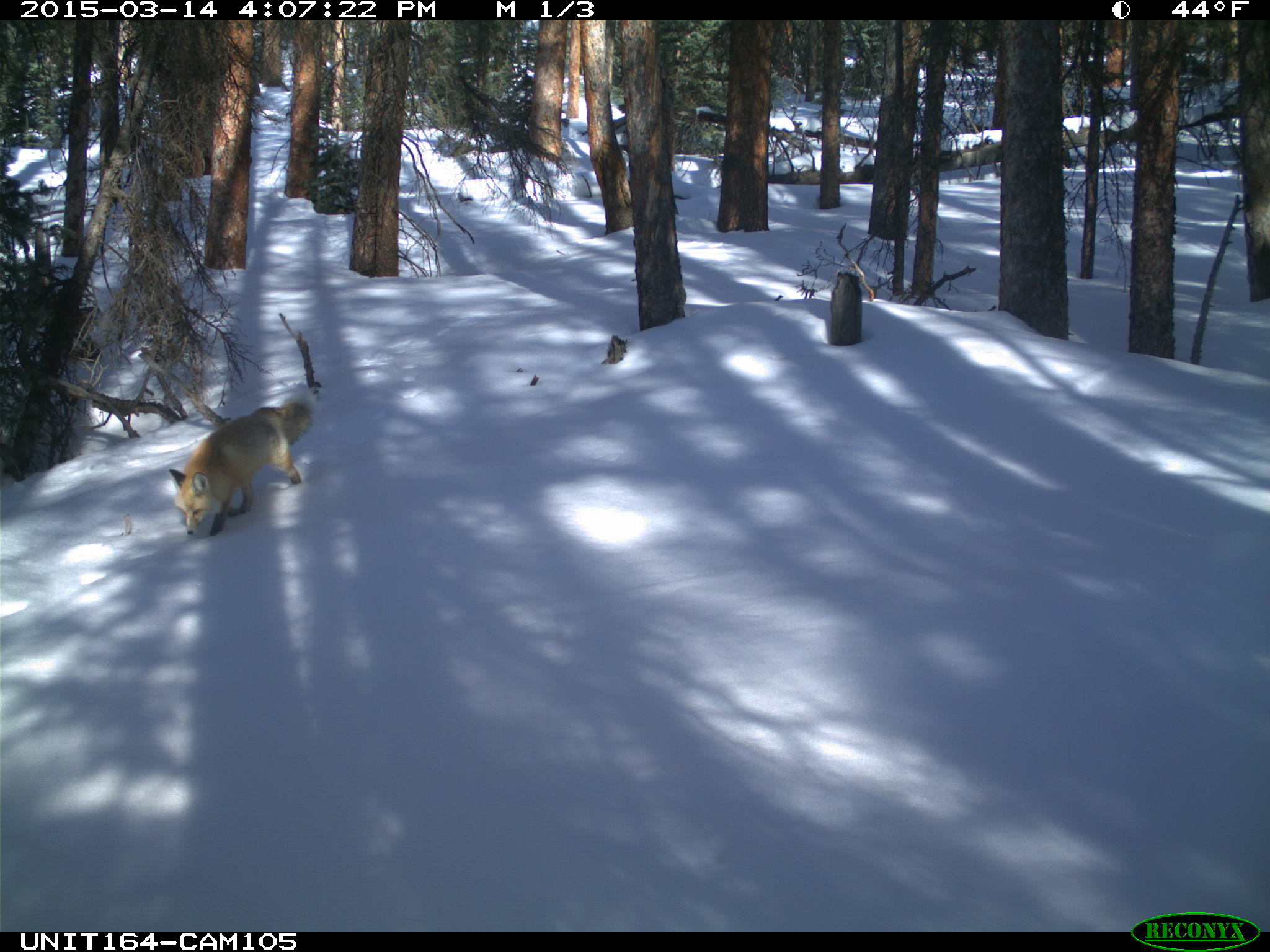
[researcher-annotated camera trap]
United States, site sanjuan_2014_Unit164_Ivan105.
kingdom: Animalia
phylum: Chordata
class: Mammalia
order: Carnivora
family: Canidae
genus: Vulpes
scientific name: Vulpes vulpes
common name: red fox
Vulpes vulpes (red fox).